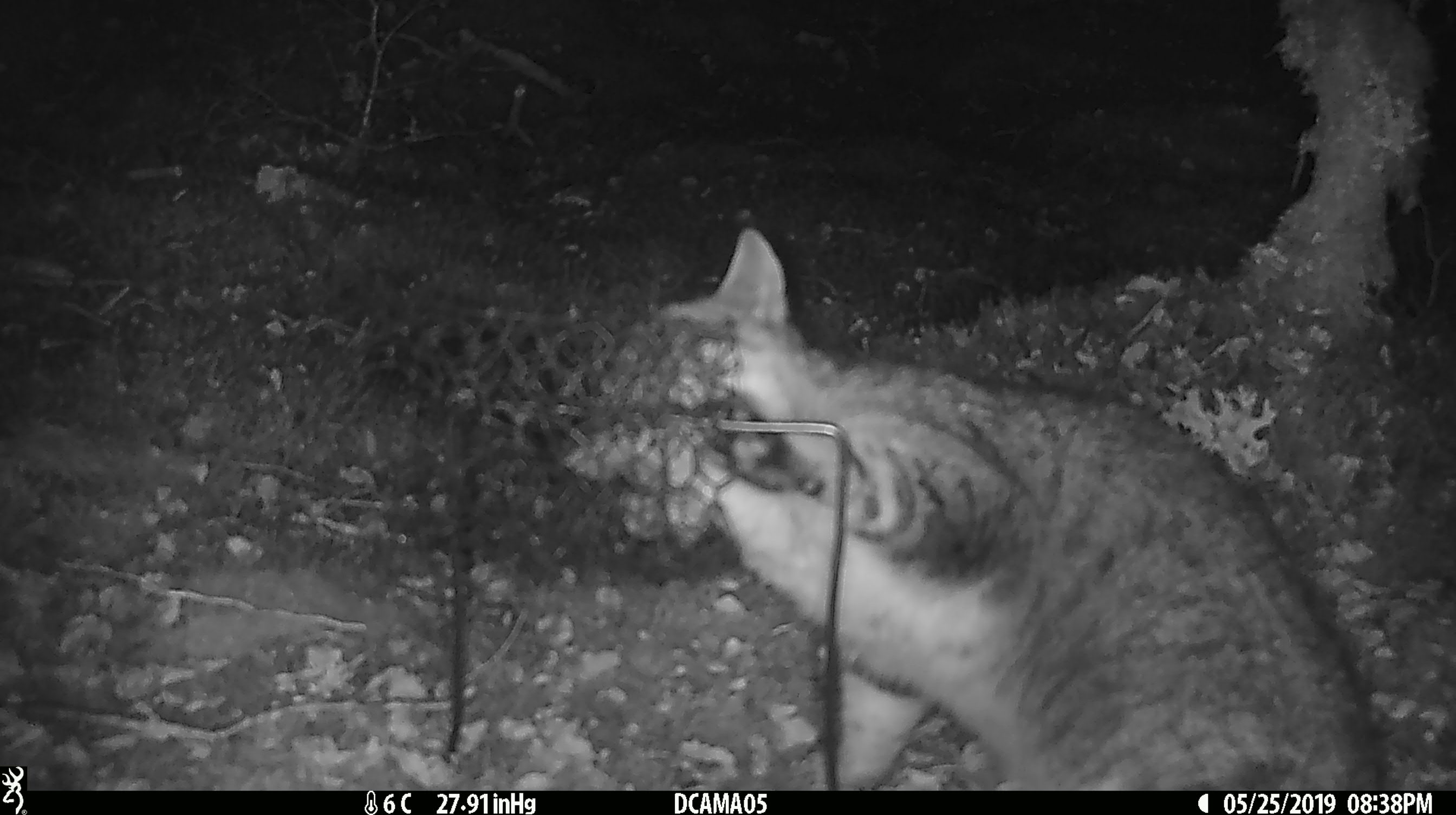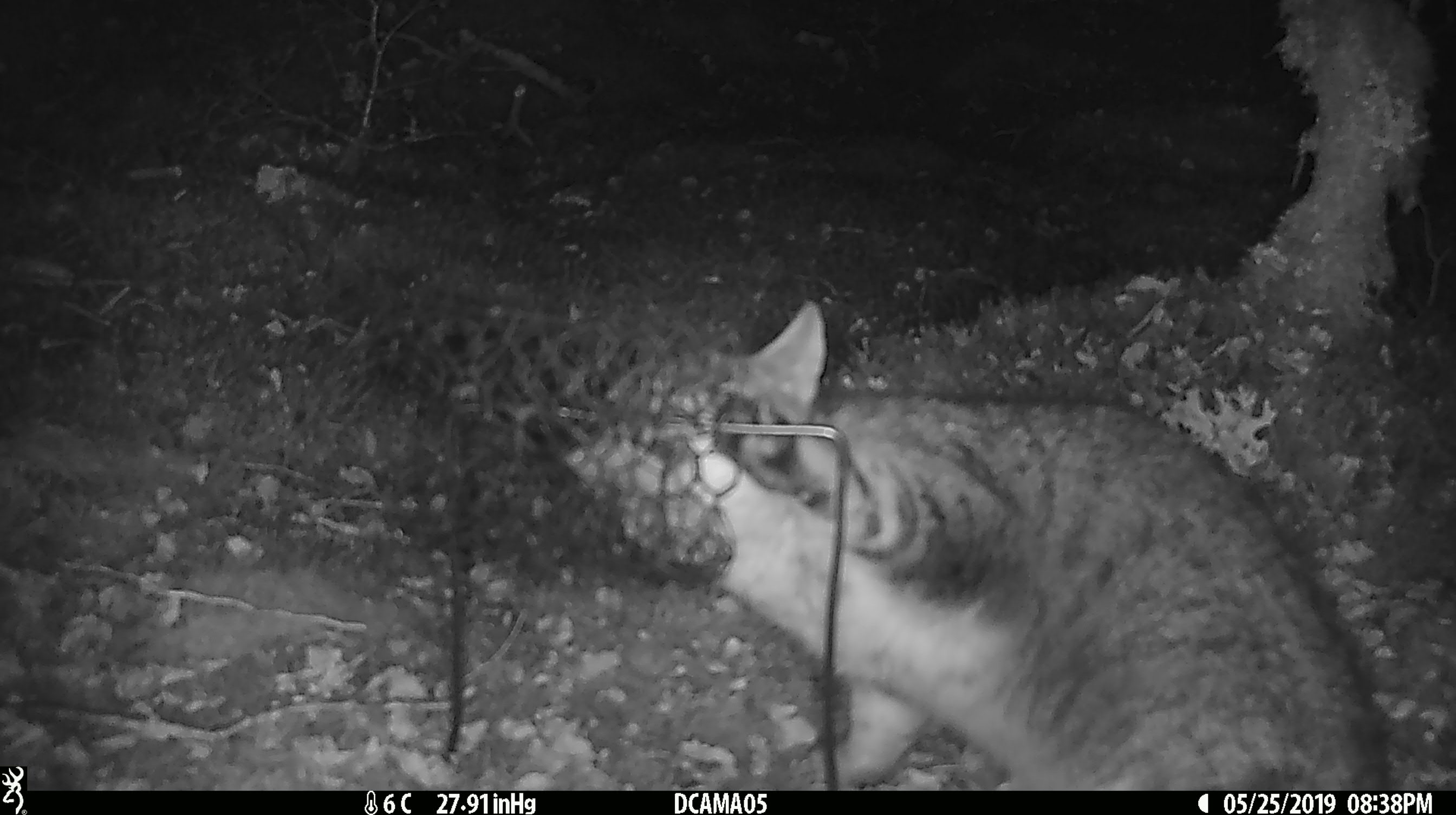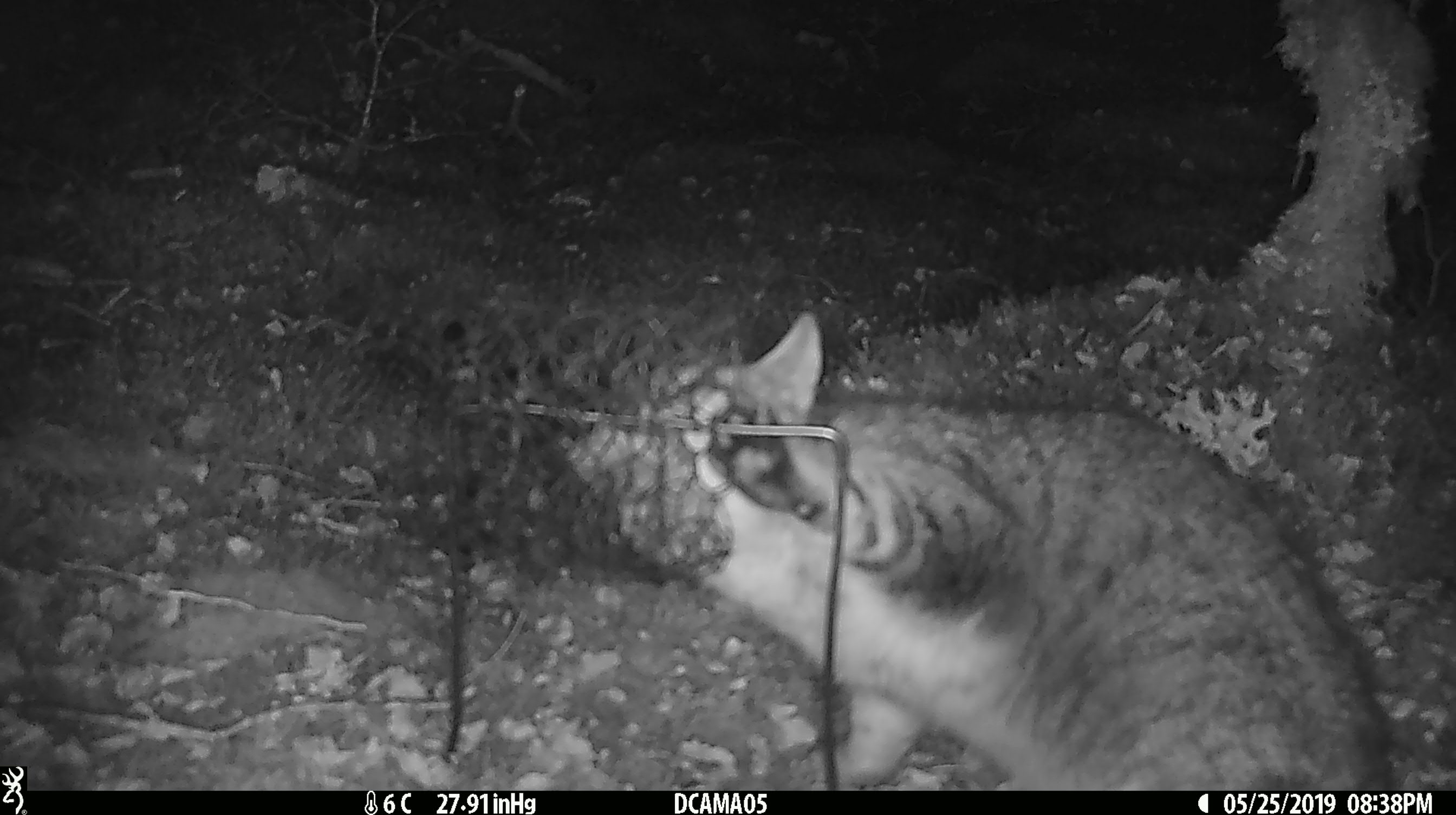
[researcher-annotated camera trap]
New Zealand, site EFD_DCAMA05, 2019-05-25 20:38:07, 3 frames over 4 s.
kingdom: Animalia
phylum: Chordata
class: Mammalia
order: Carnivora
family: Felidae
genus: Felis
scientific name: Felis catus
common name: domestic cat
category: cat